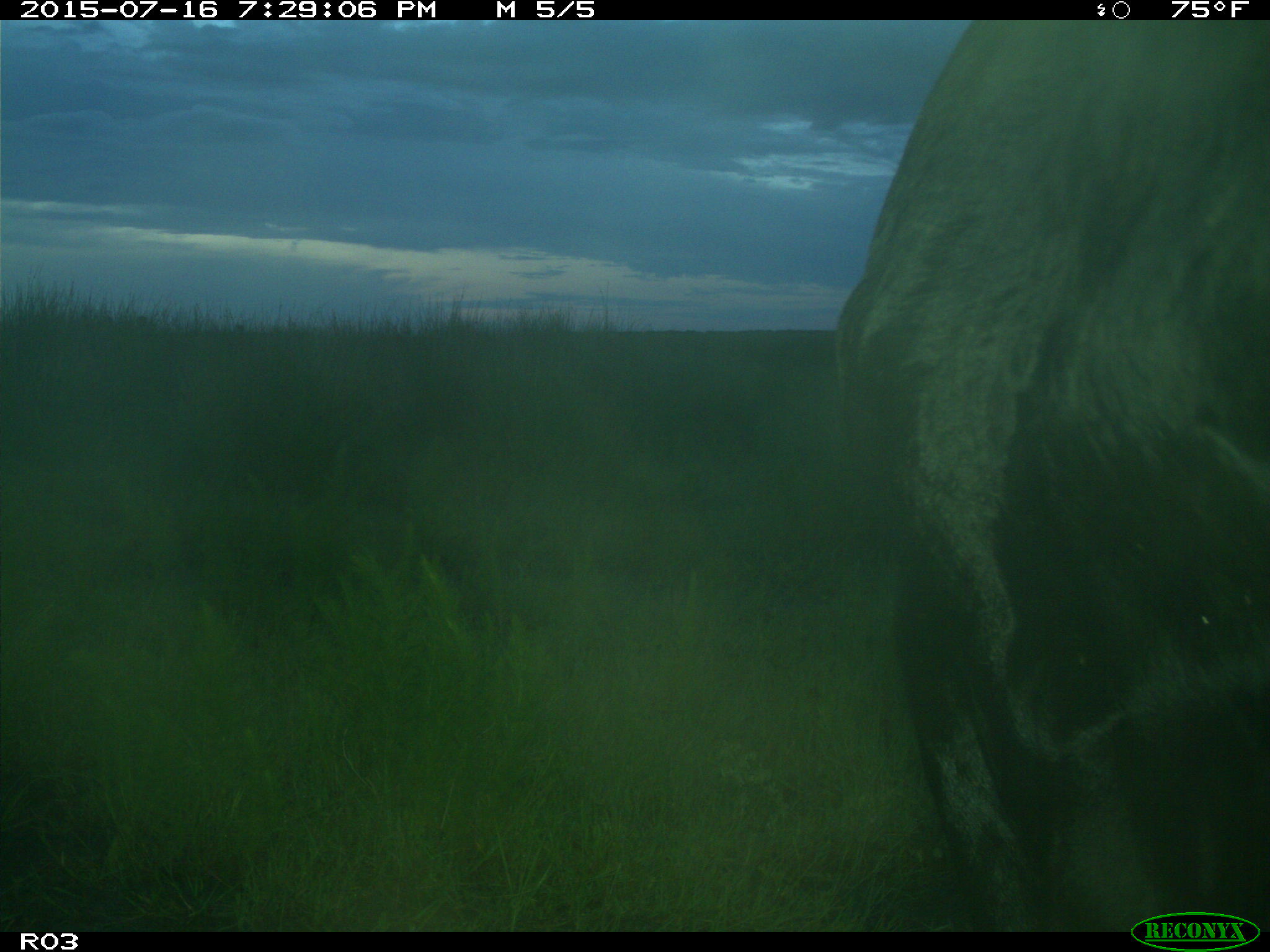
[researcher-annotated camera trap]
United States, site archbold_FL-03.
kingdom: Animalia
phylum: Chordata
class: Mammalia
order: Artiodactyla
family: Bovidae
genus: Bos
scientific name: Bos taurus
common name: domestic cow